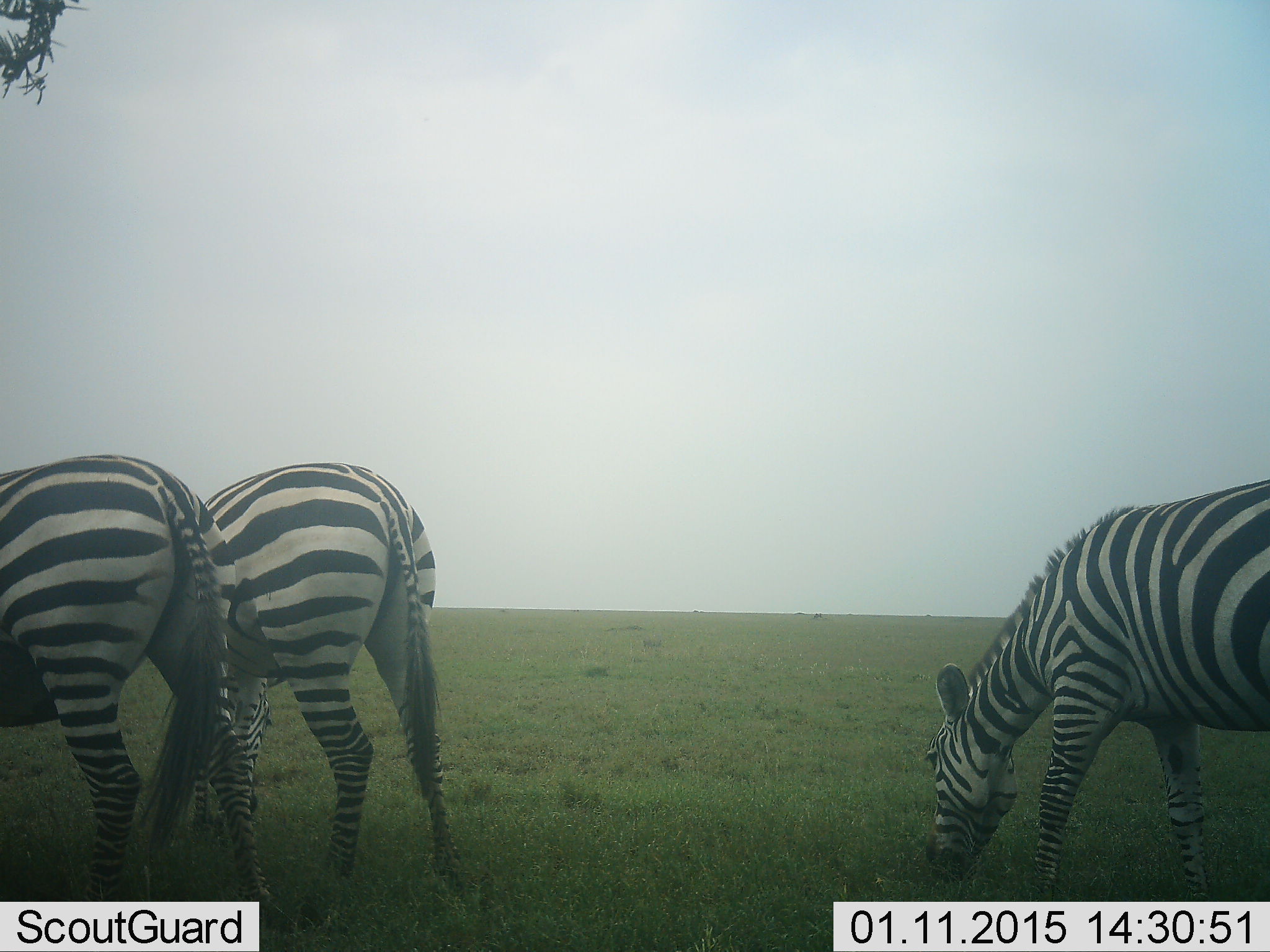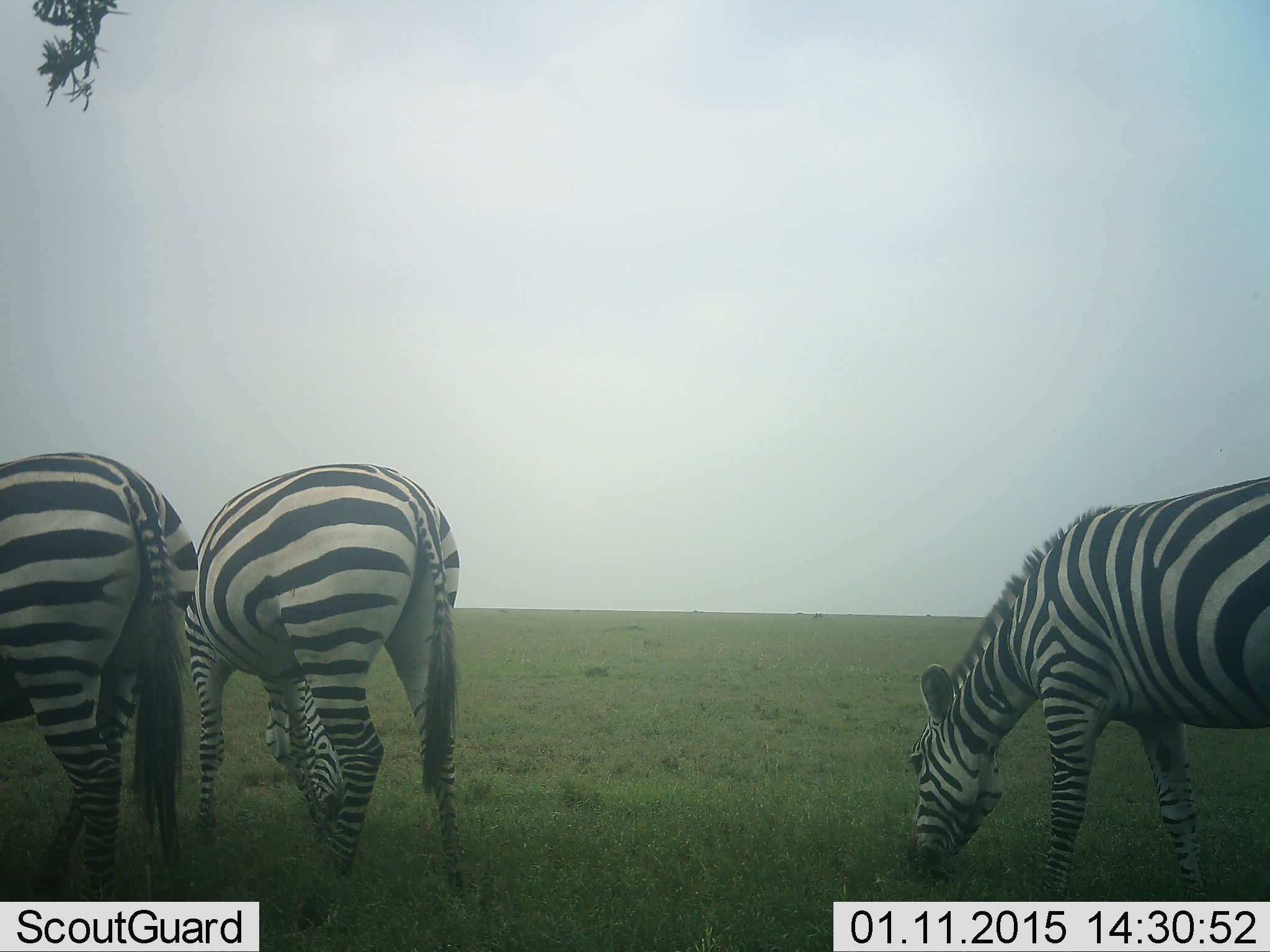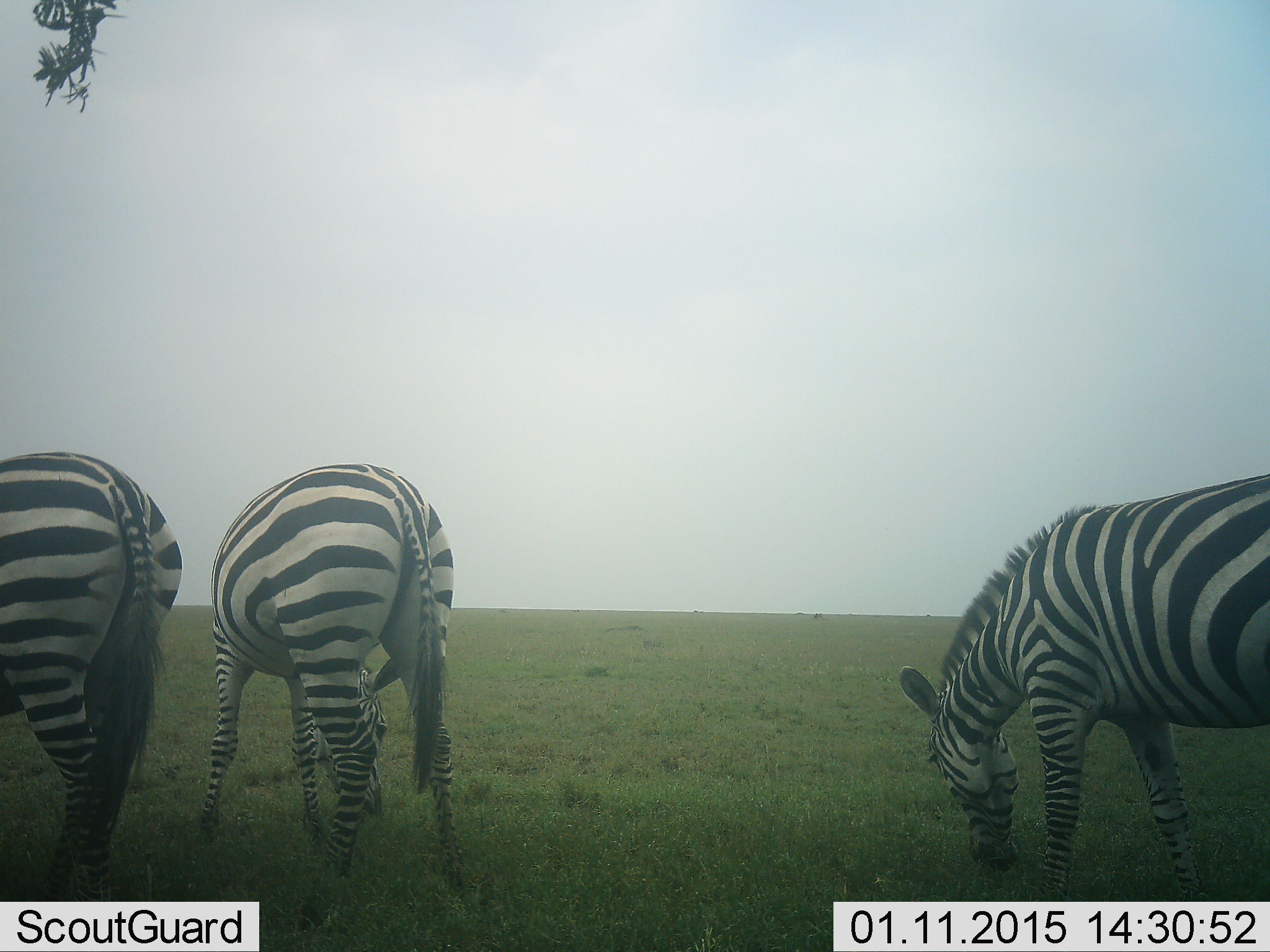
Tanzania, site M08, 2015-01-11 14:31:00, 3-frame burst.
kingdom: Animalia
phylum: Chordata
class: Mammalia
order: Perissodactyla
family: Equidae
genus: Equus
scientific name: Equus quagga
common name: plains zebra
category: zebra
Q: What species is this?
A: Zebra (plains zebra) (Equus quagga).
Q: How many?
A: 3.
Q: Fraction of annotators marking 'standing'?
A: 20%.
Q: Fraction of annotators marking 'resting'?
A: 0%.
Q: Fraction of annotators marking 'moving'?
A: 0%.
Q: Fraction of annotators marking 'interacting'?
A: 0%.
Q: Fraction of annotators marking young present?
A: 0%.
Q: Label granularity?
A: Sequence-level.